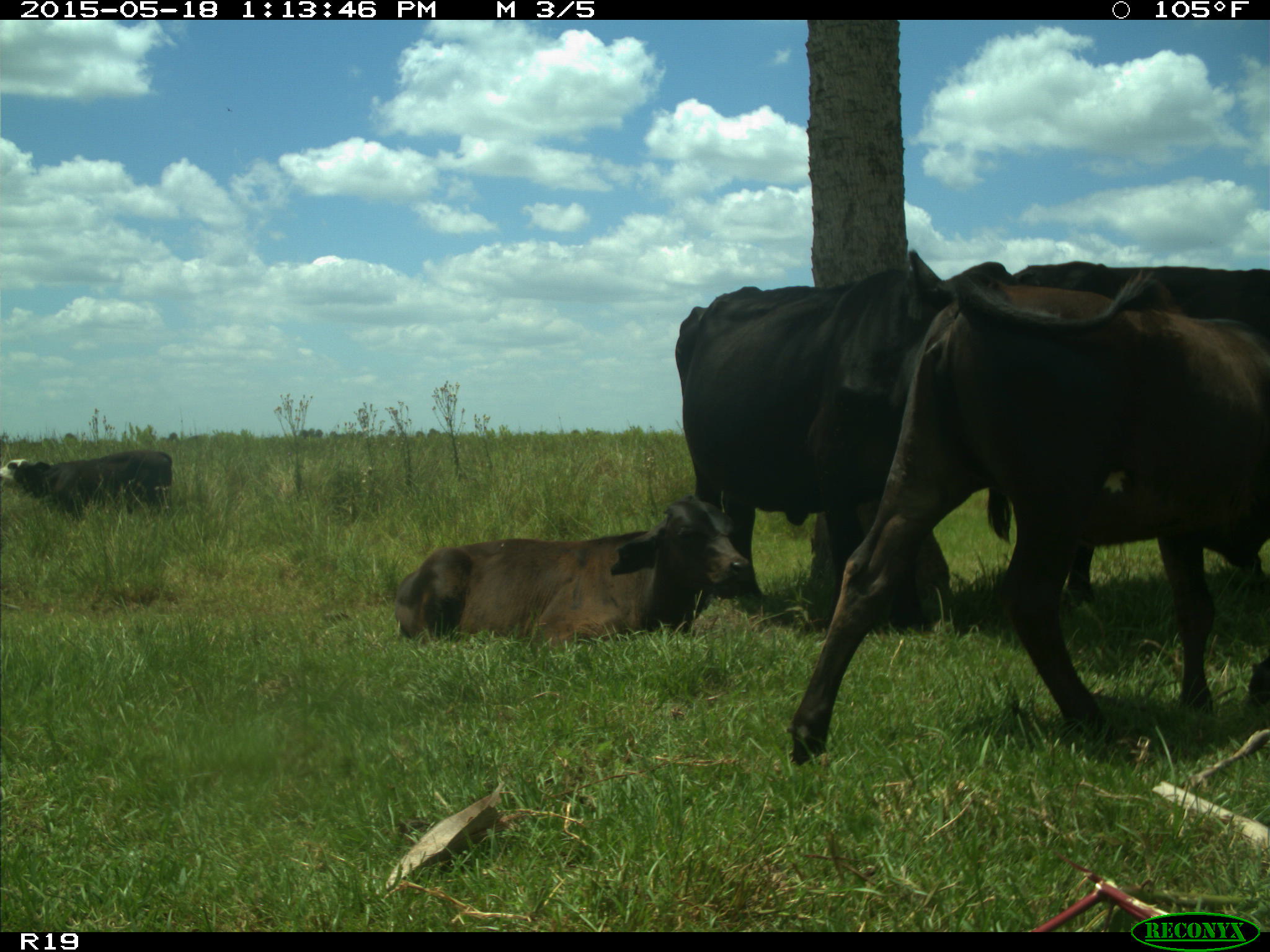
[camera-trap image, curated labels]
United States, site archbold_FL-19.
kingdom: Animalia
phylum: Chordata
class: Mammalia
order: Artiodactyla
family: Bovidae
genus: Bos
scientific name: Bos taurus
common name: domestic cow